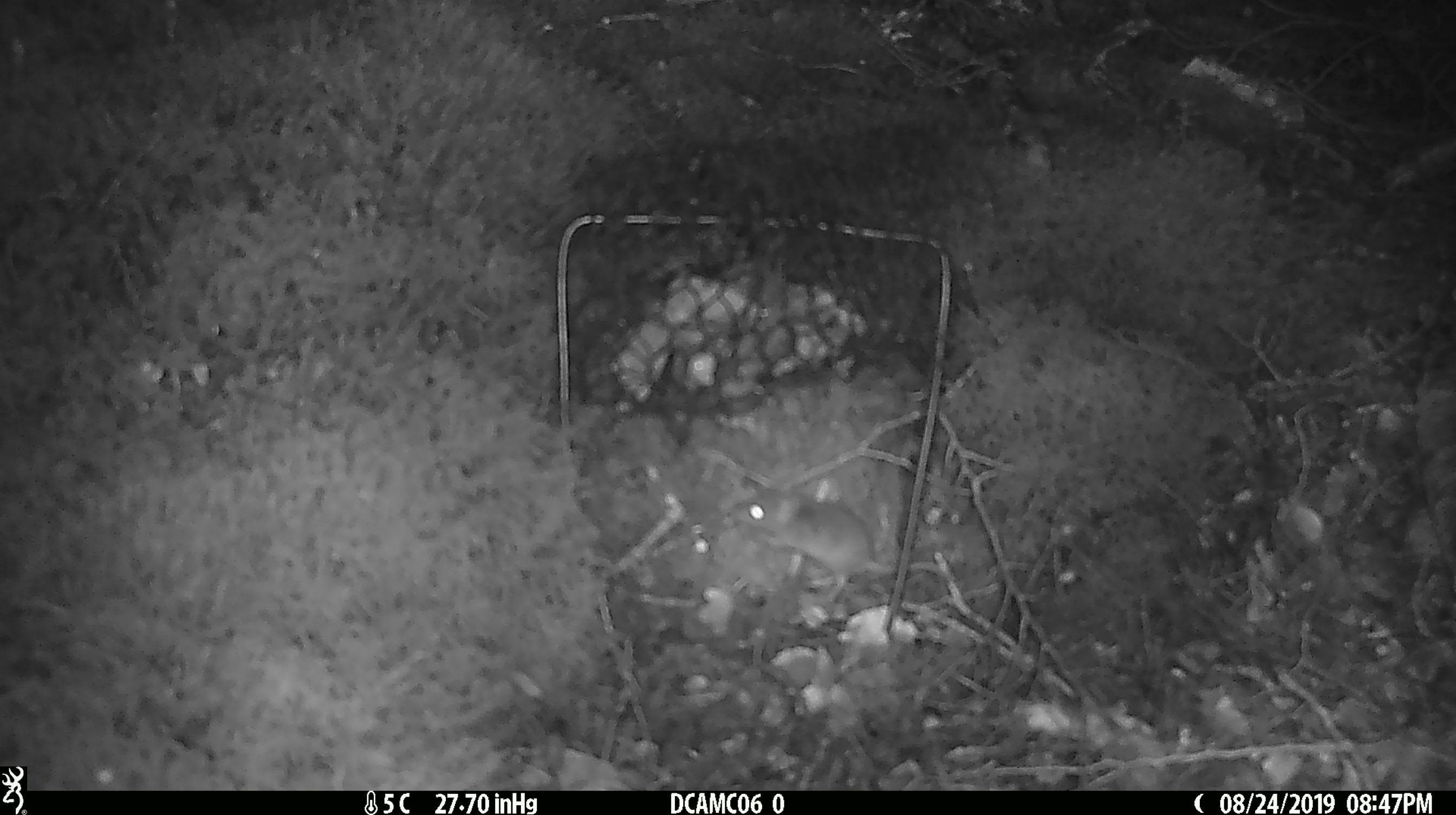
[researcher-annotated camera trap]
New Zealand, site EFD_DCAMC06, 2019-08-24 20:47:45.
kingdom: Animalia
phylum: Chordata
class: Mammalia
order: Rodentia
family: Muridae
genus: Mus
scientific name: Mus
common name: mouse